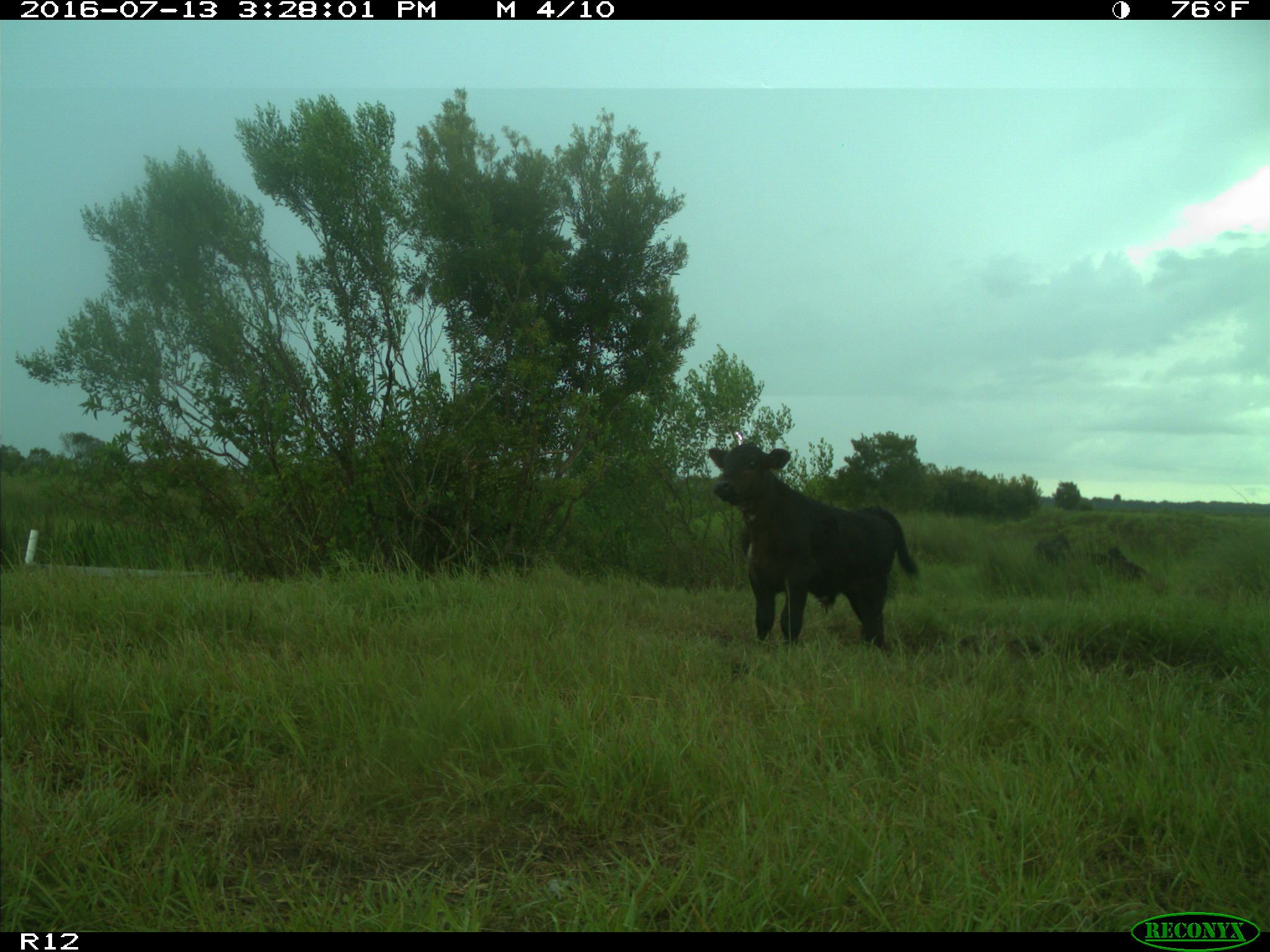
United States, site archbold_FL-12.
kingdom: Animalia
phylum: Chordata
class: Mammalia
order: Artiodactyla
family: Bovidae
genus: Bos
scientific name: Bos taurus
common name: domestic cow